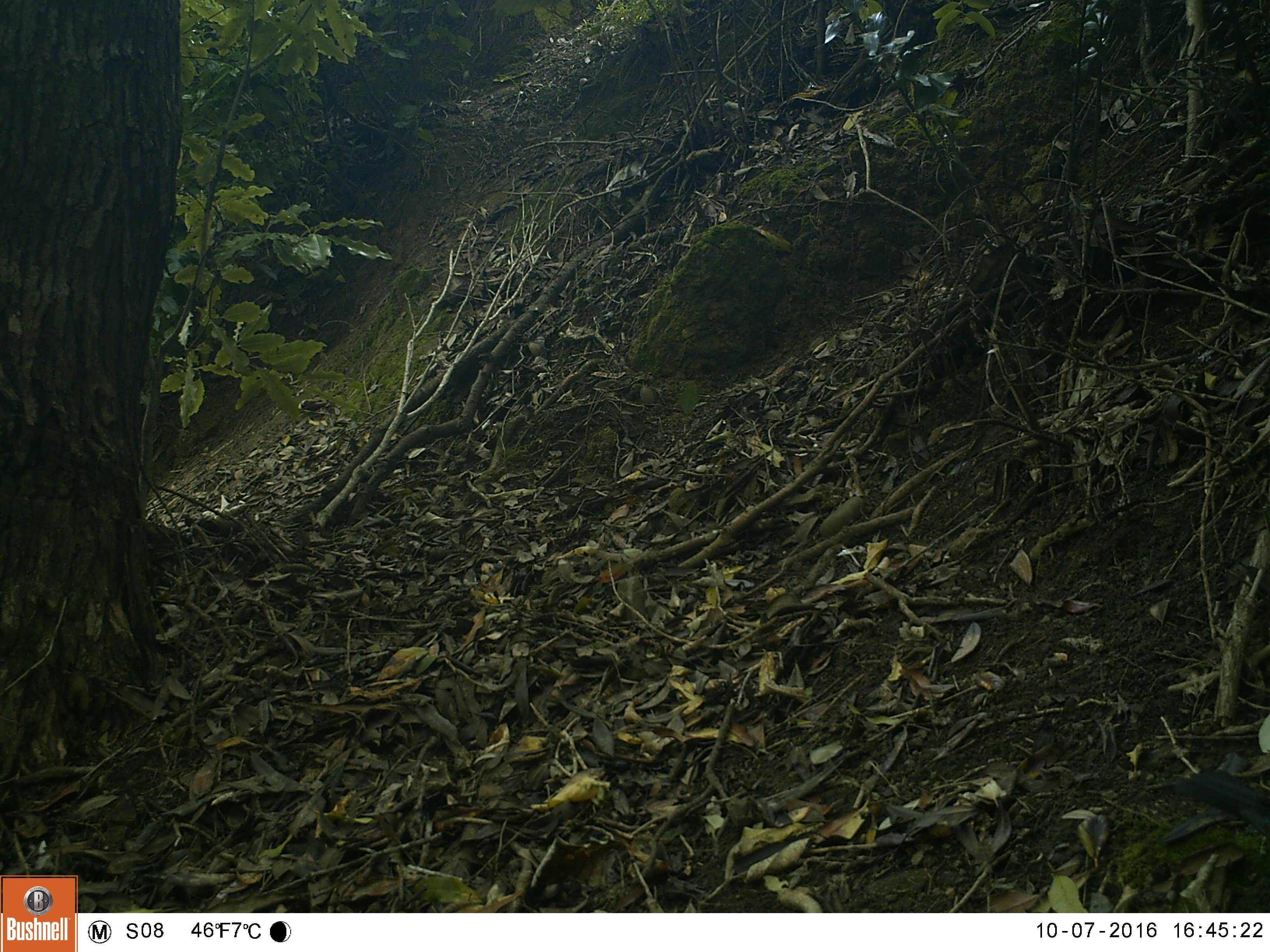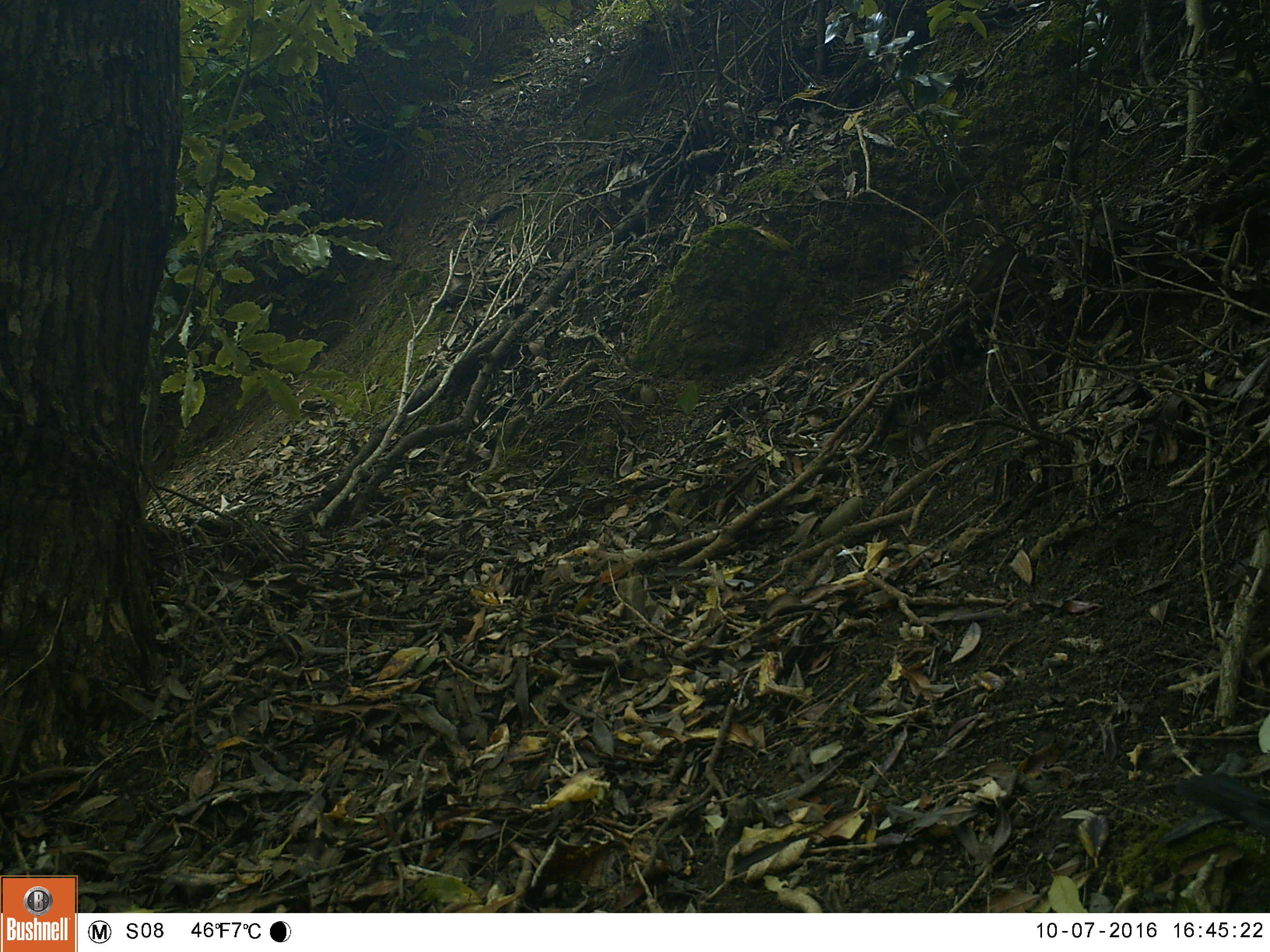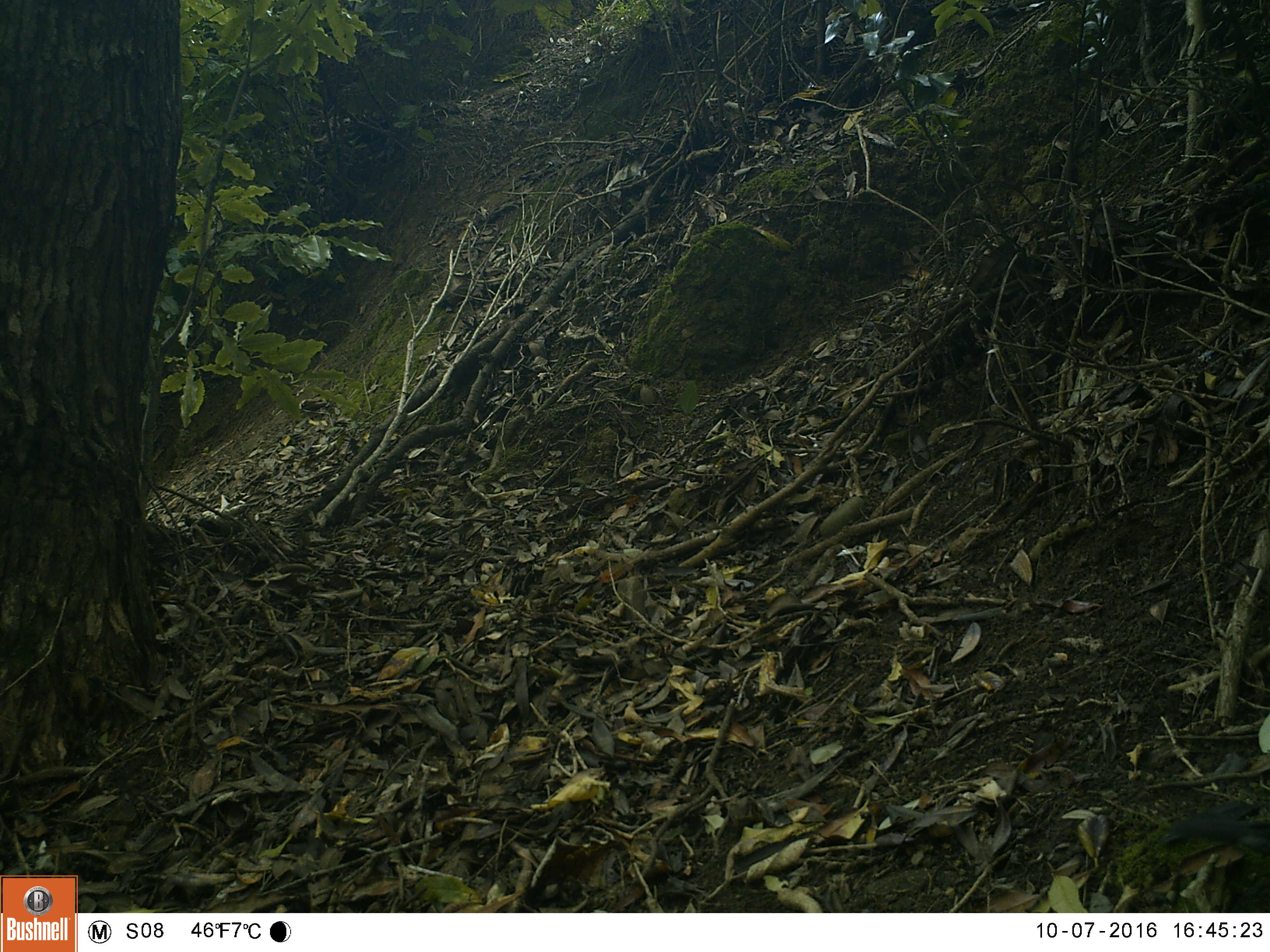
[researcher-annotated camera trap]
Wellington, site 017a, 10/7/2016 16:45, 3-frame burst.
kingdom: Animalia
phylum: Chordata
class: Aves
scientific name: Aves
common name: bird